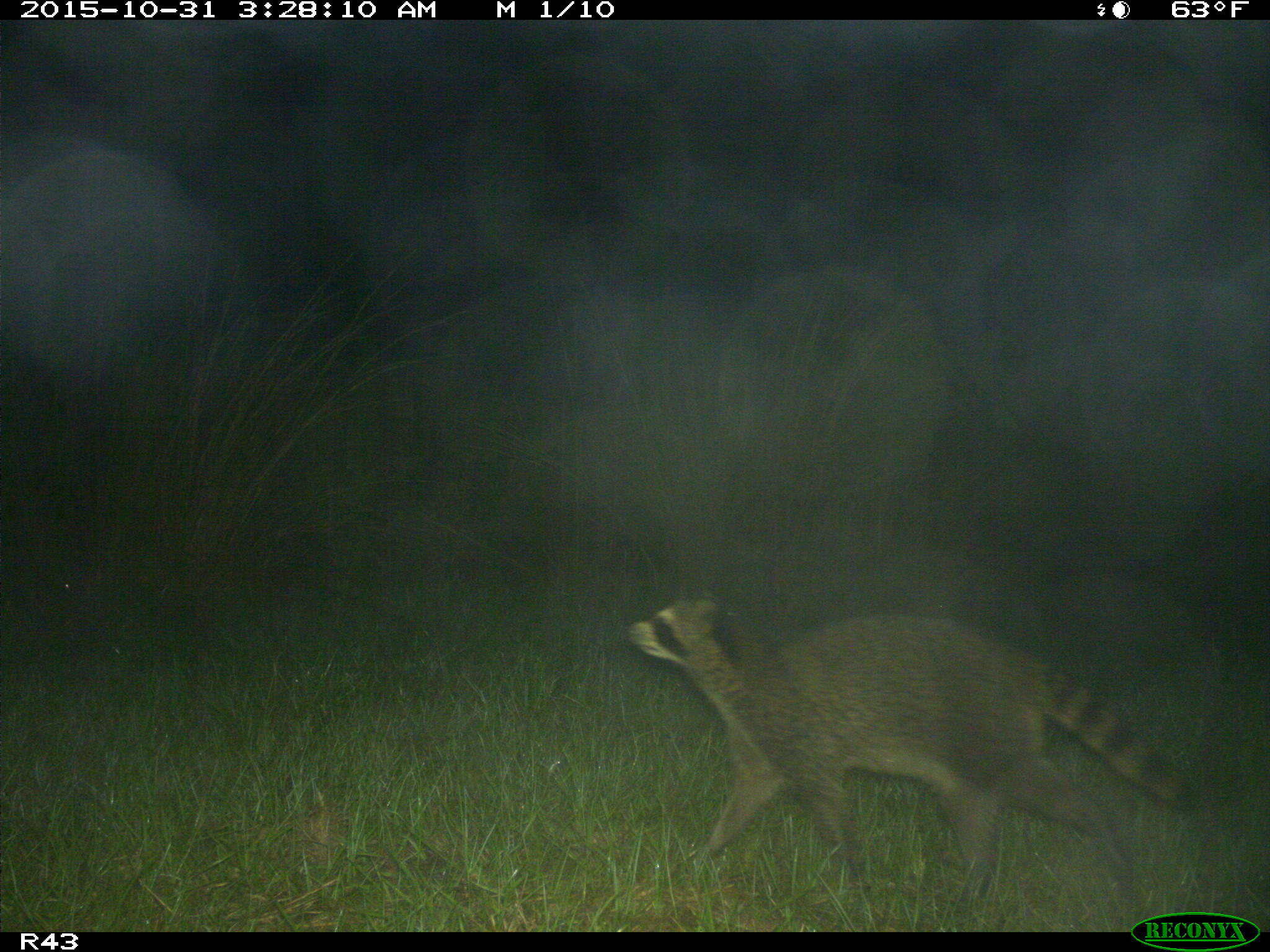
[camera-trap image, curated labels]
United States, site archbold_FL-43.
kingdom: Animalia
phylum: Chordata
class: Mammalia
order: Carnivora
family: Procyonidae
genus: Procyon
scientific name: Procyon lotor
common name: common raccoon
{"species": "Procyon lotor (common raccoon)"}